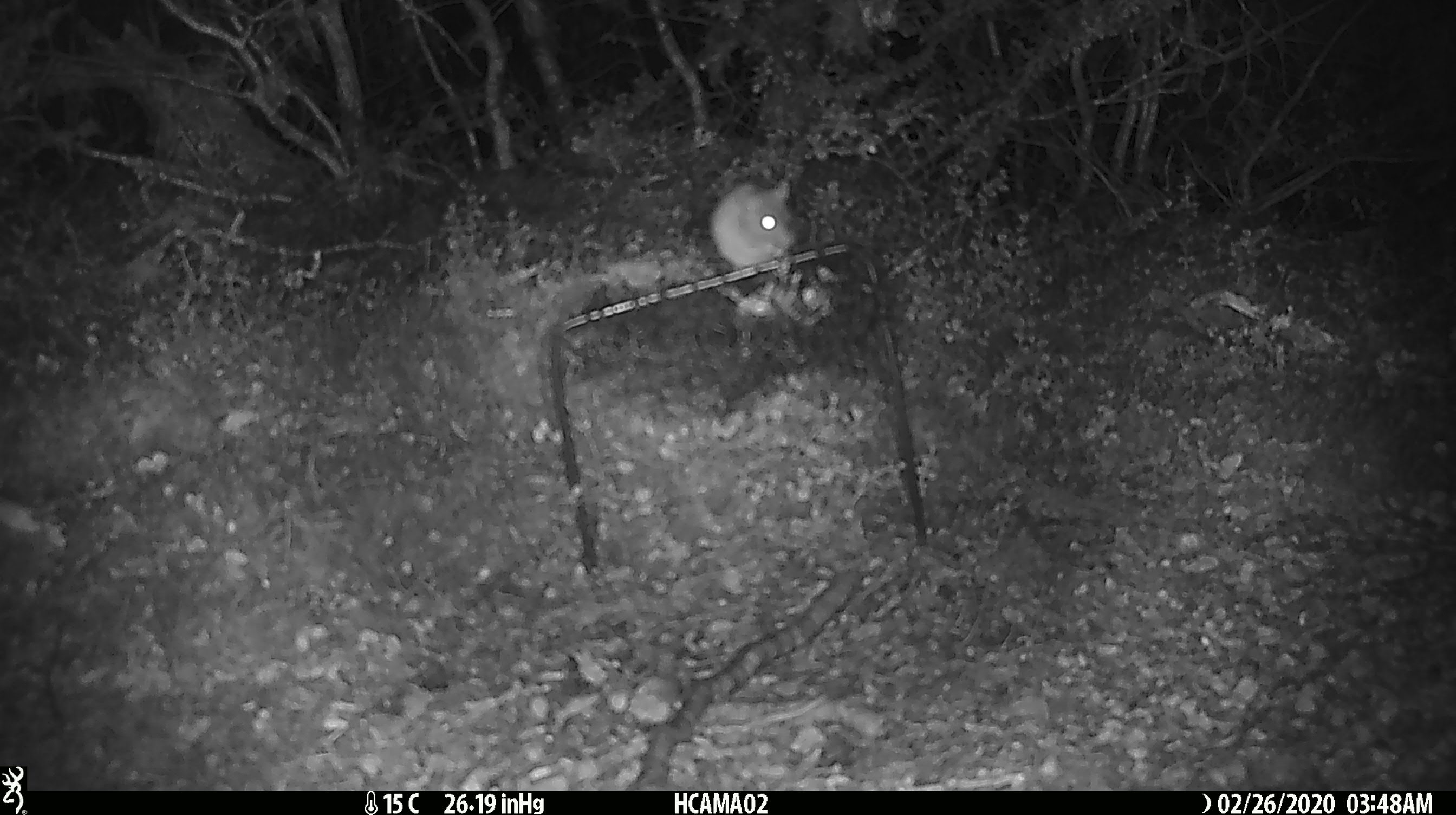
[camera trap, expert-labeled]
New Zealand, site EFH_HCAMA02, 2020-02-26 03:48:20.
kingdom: Animalia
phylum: Chordata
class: Mammalia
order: Rodentia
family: Muridae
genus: Mus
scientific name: Mus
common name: mouse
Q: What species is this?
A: Mouse (Mus).